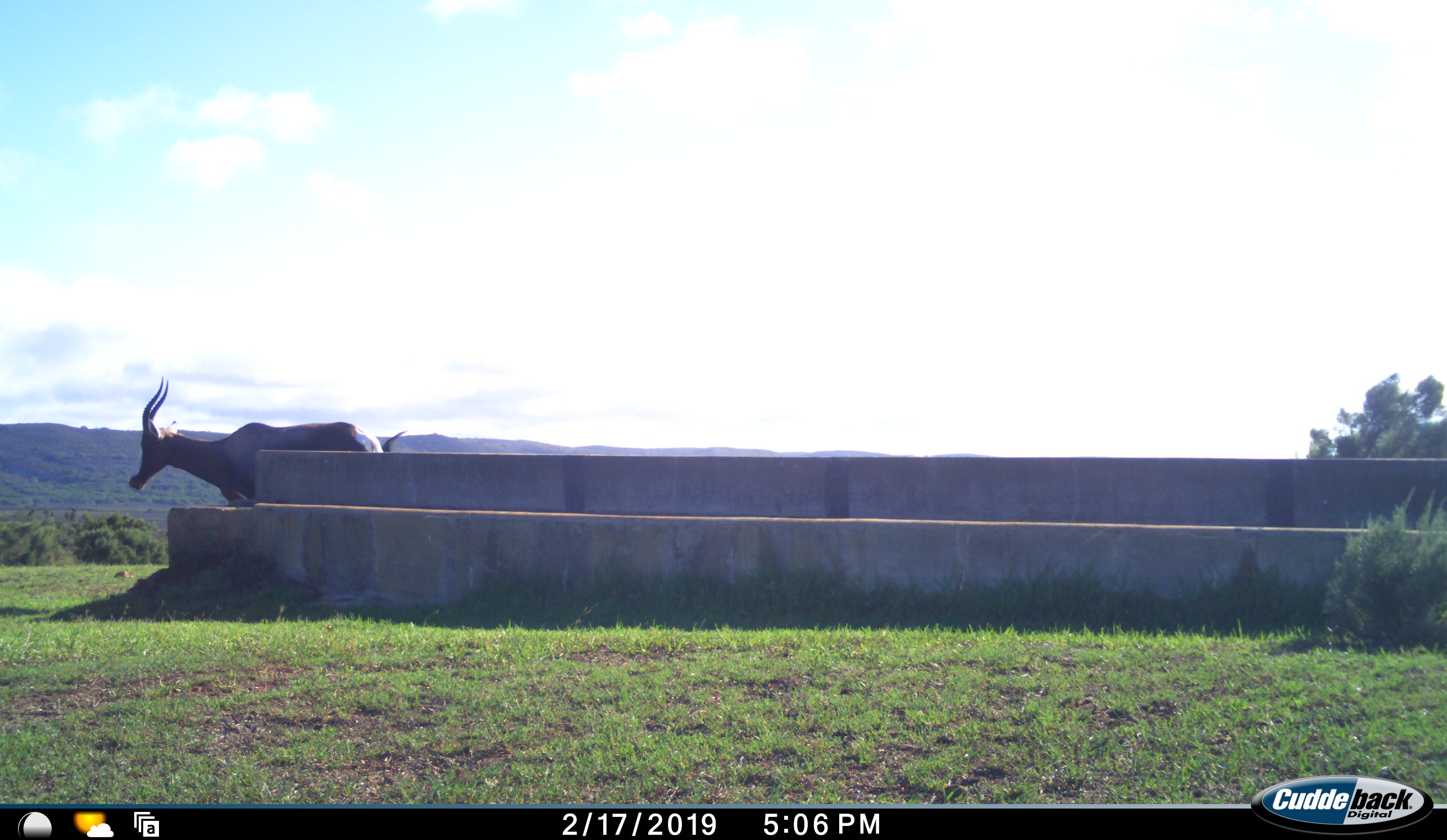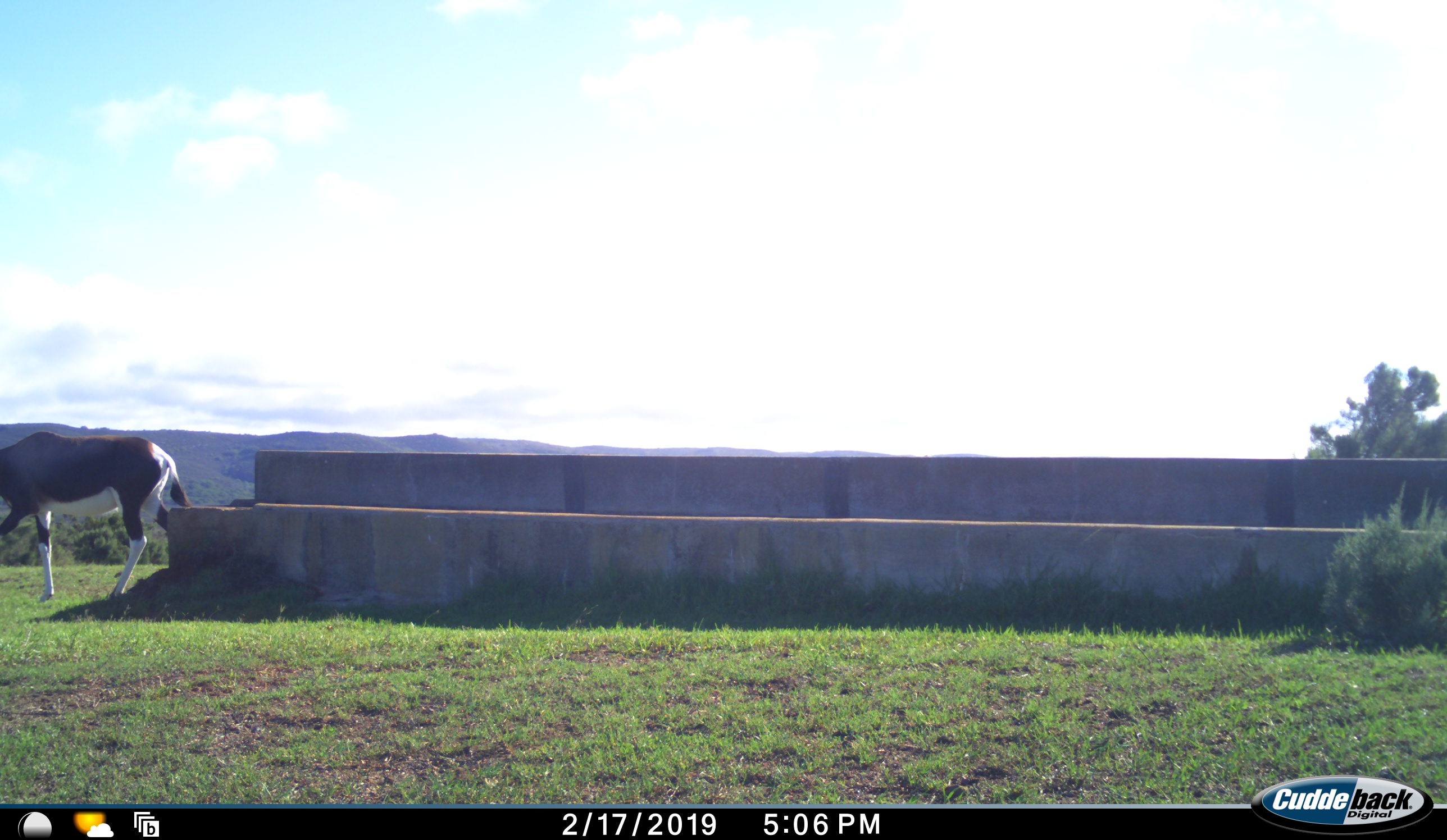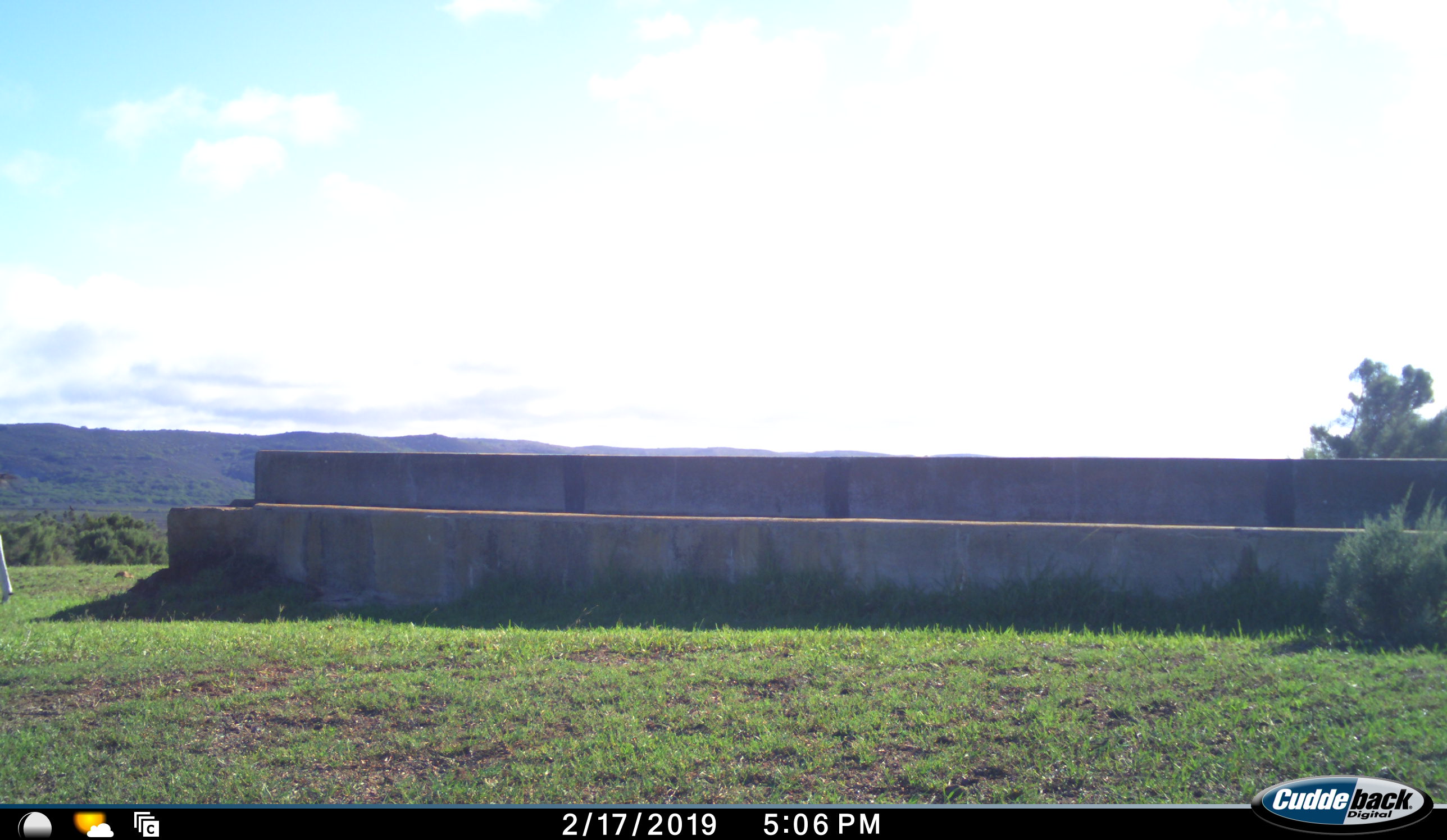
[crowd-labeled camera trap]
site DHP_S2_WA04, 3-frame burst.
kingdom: Animalia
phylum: Chordata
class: Mammalia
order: Artiodactyla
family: Bovidae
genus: Damaliscus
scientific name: Damaliscus pygargus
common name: bontebok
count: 1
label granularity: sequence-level